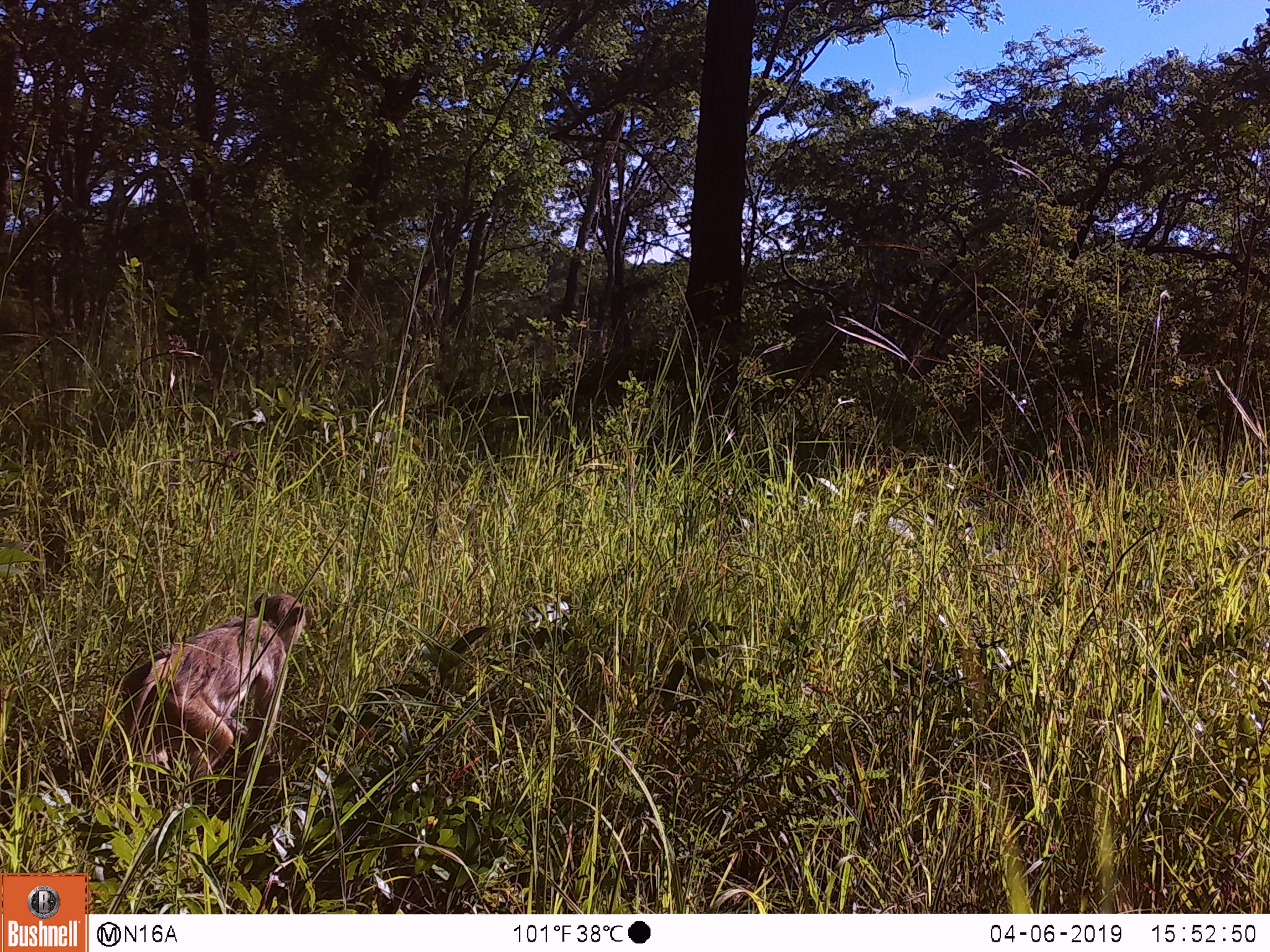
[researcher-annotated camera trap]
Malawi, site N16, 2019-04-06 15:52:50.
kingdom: Animalia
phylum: Chordata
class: Mammalia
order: Primates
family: Cercopithecidae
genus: Papio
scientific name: Papio cynocephalus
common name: yellow baboon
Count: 1.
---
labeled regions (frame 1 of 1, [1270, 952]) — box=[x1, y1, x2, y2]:
yellow baboon: box=[97, 580, 311, 781]